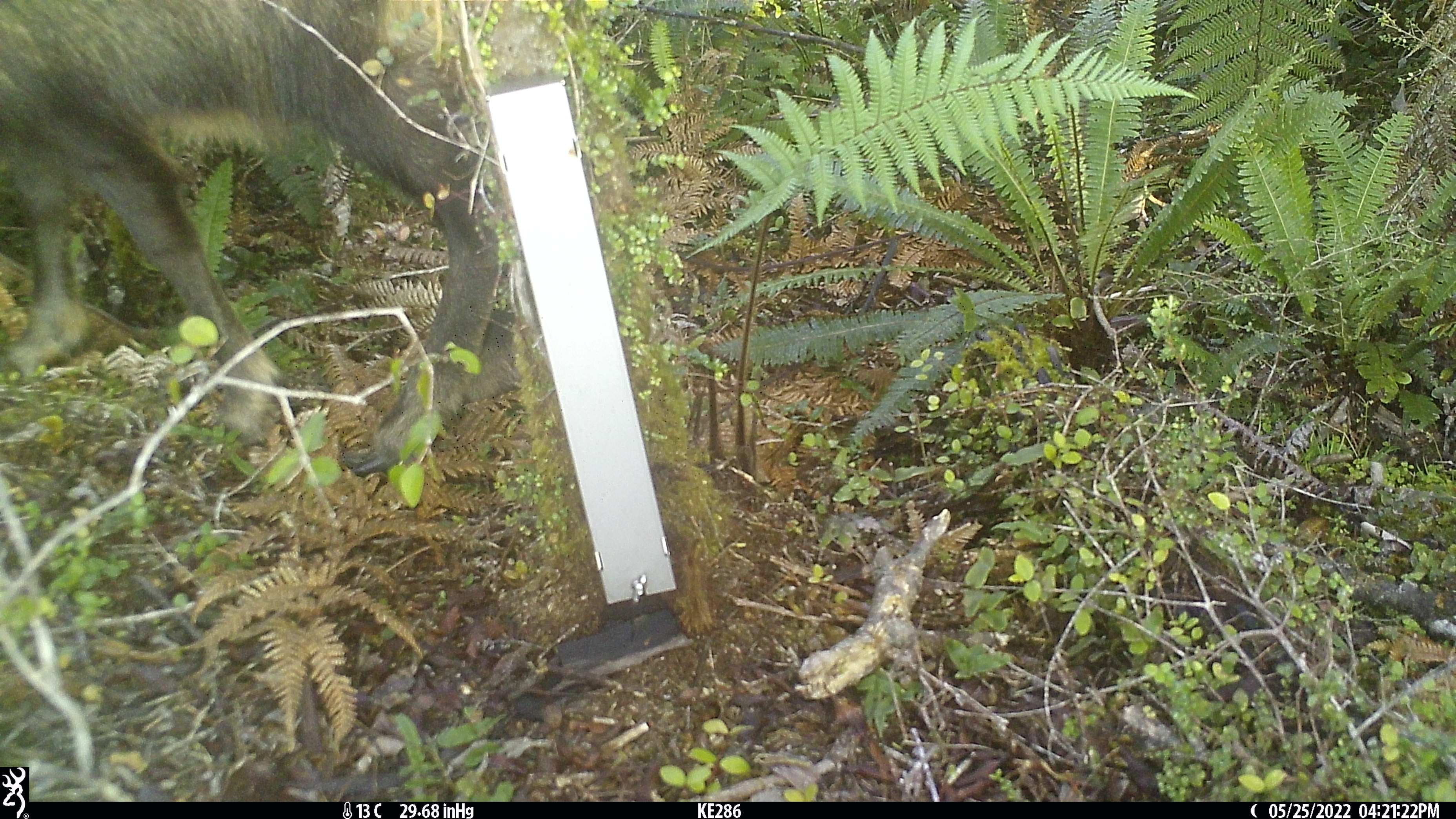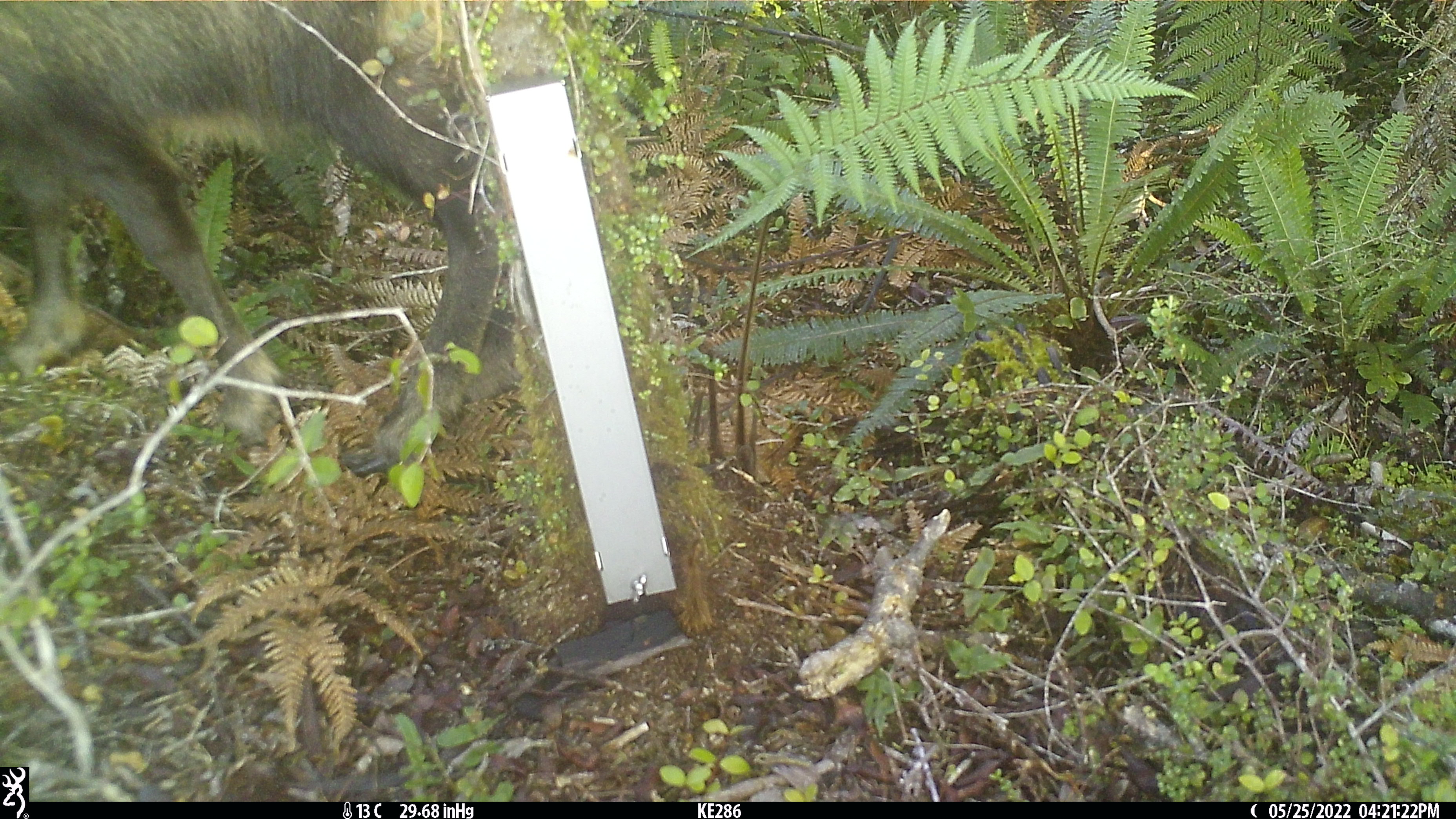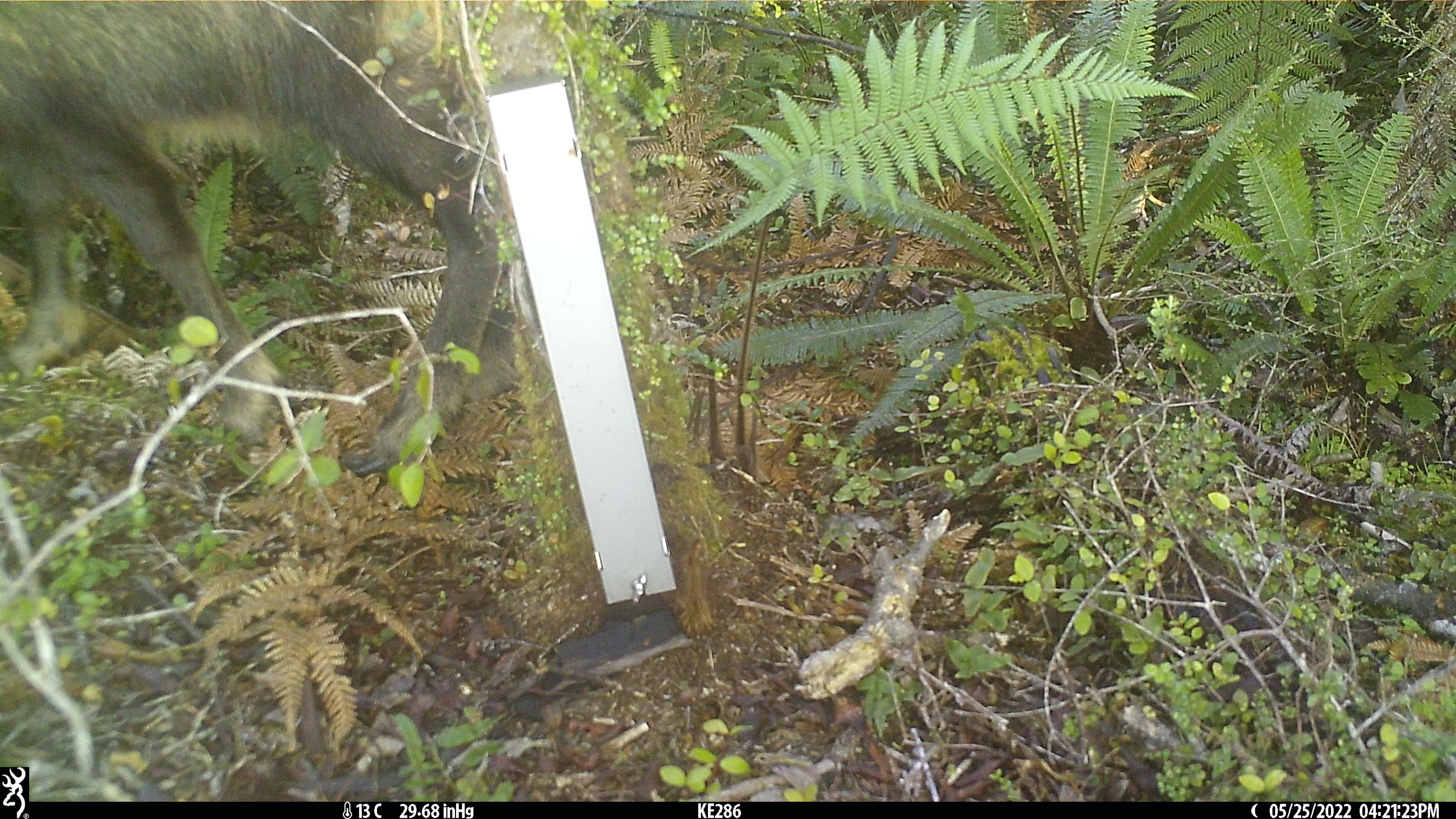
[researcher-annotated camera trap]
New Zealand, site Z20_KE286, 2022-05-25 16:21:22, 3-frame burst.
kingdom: Animalia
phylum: Chordata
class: Mammalia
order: Artiodactyla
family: Bovidae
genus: Rupicapra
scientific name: Rupicapra rupicapra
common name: alpine chamois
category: chamois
Chamois (alpine chamois) (Rupicapra rupicapra).